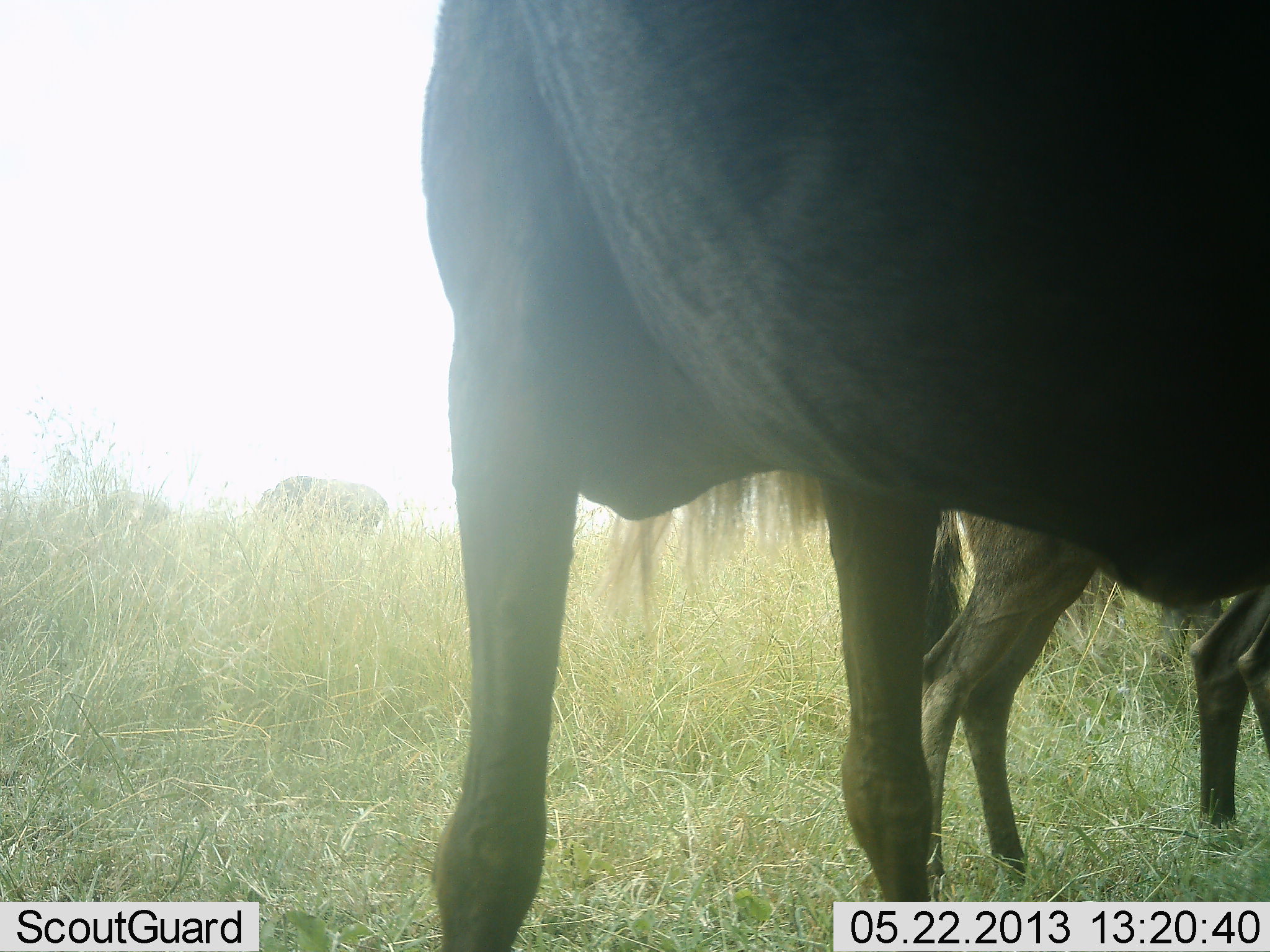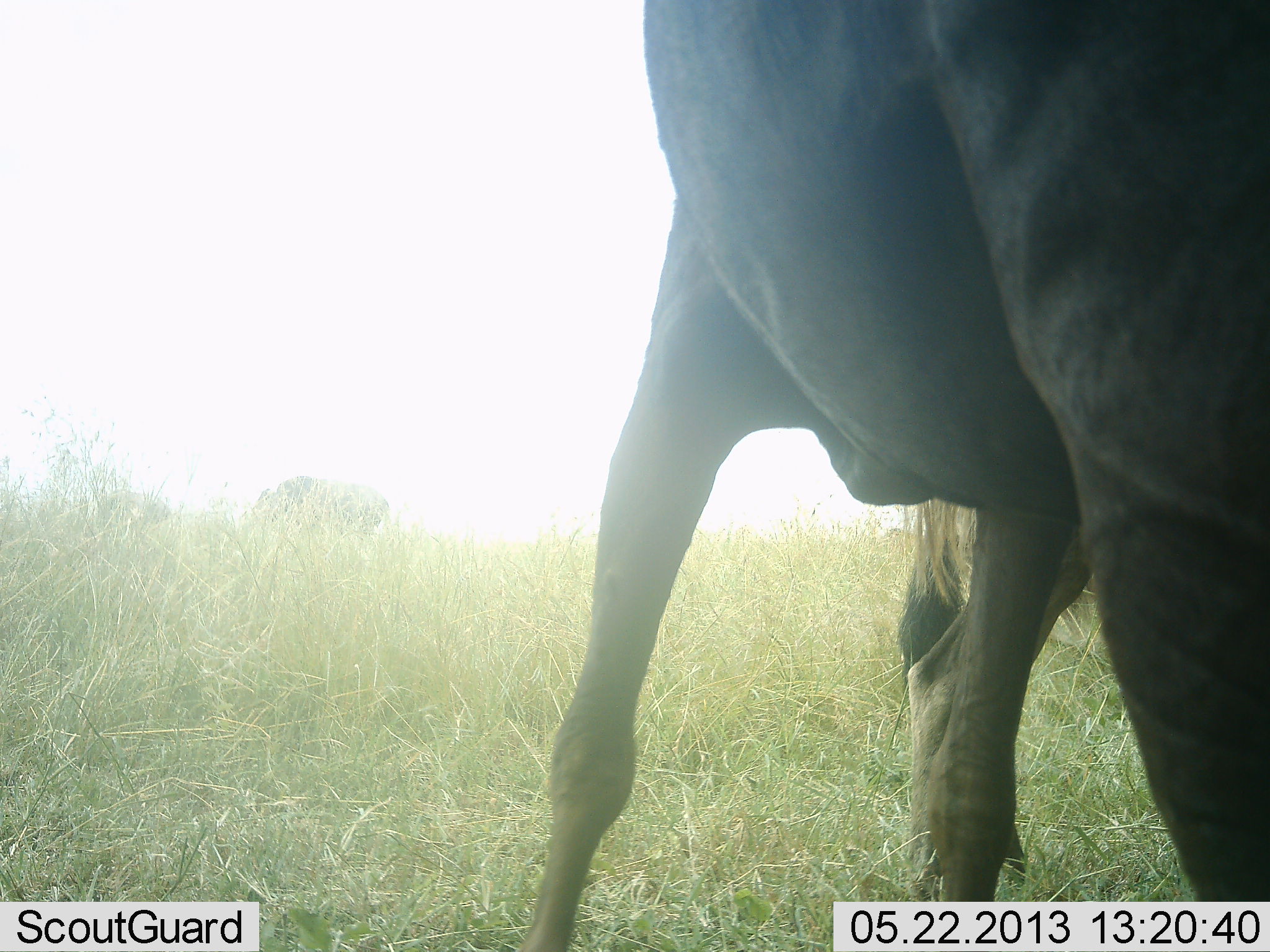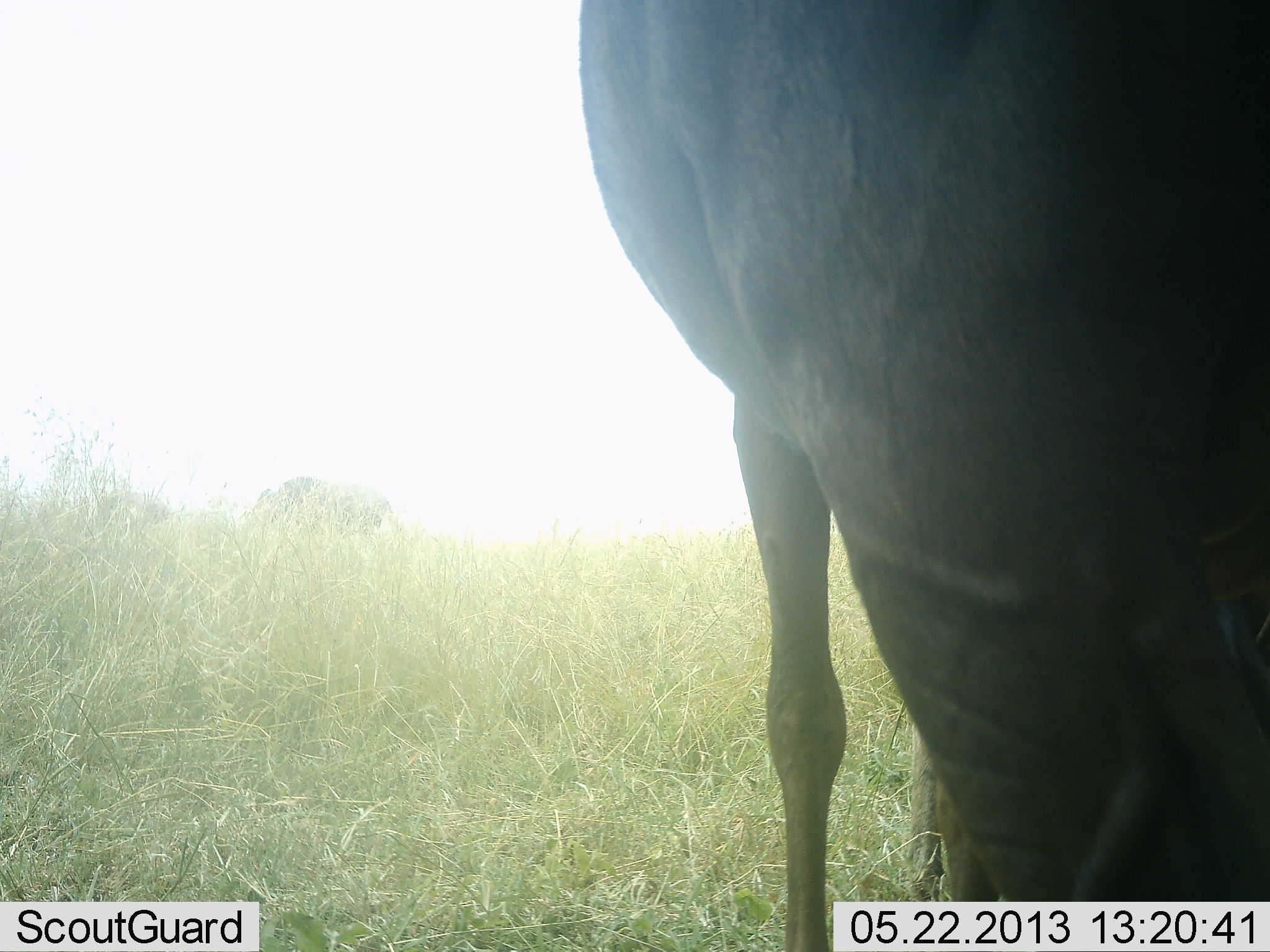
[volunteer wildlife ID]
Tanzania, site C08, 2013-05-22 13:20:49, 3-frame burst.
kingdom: Animalia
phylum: Chordata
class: Mammalia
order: Artiodactyla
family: Bovidae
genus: Connochaetes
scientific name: Connochaetes taurinus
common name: blue wildebeest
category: wildebeest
Wildebeest (blue wildebeest) (Connochaetes taurinus), count 2. Behavior (volunteer vote fractions): standing 90%, resting 0%, moving 60%, interacting 0%. Young present (vote fraction): 0%. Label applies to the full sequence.